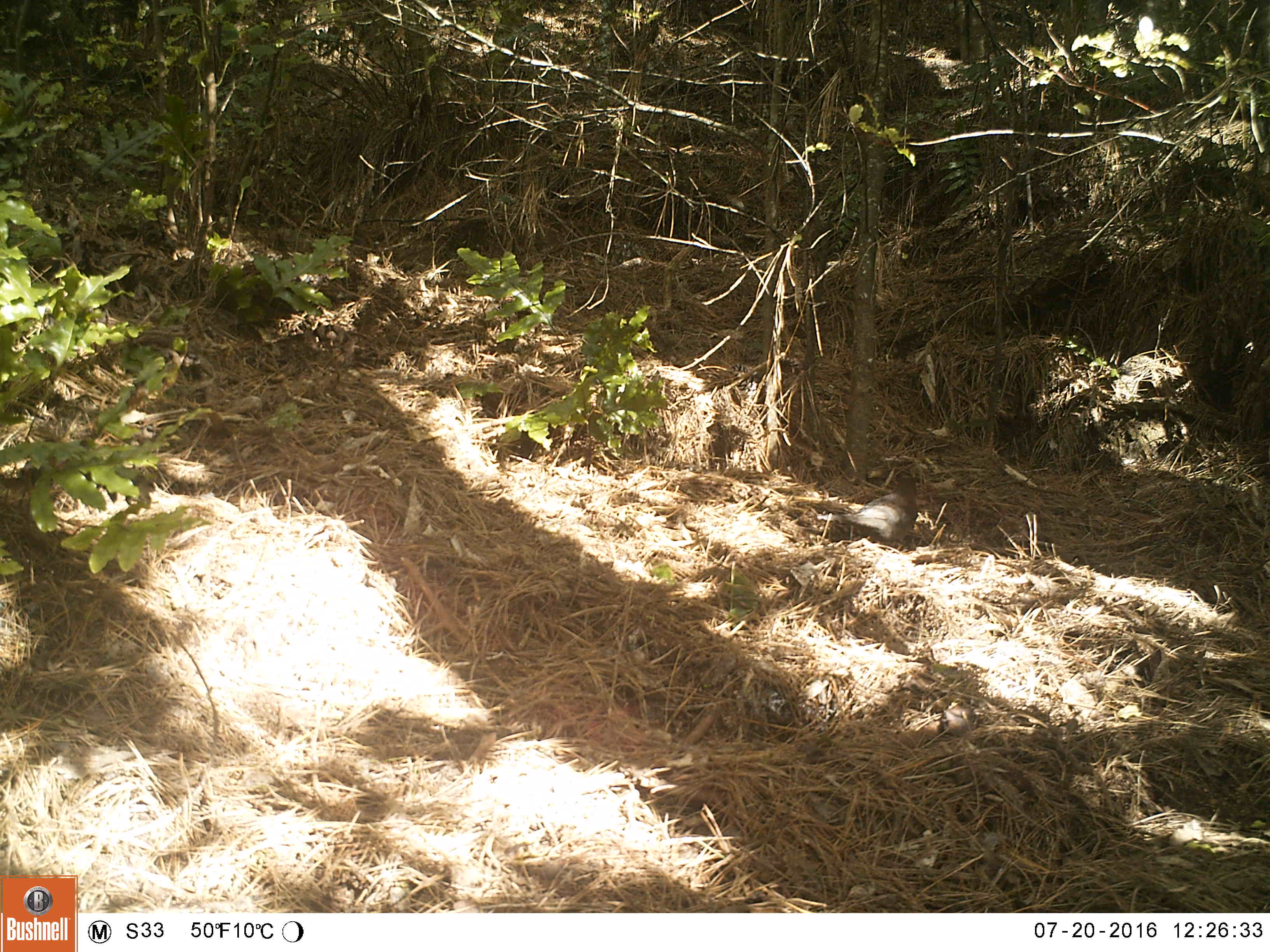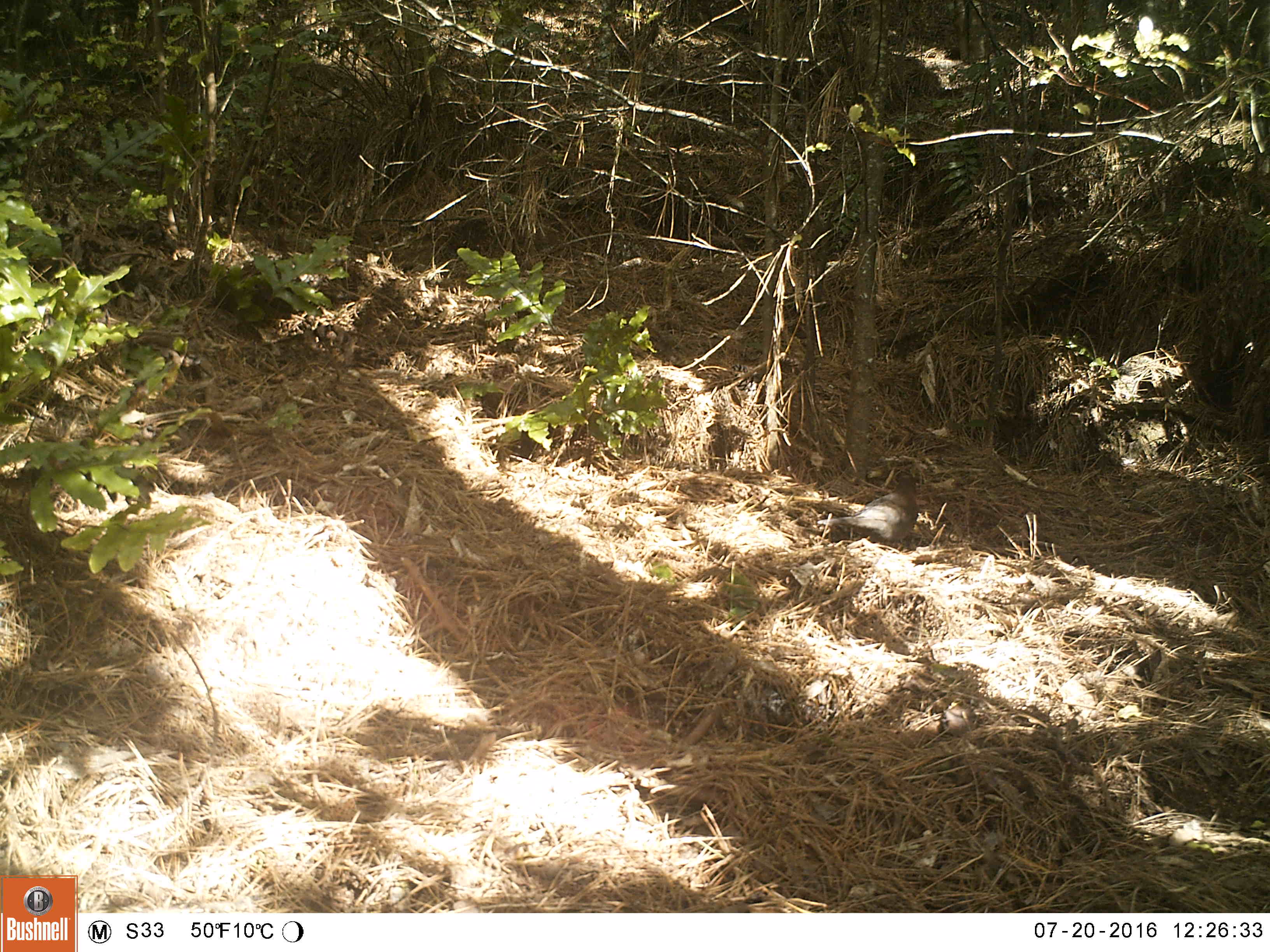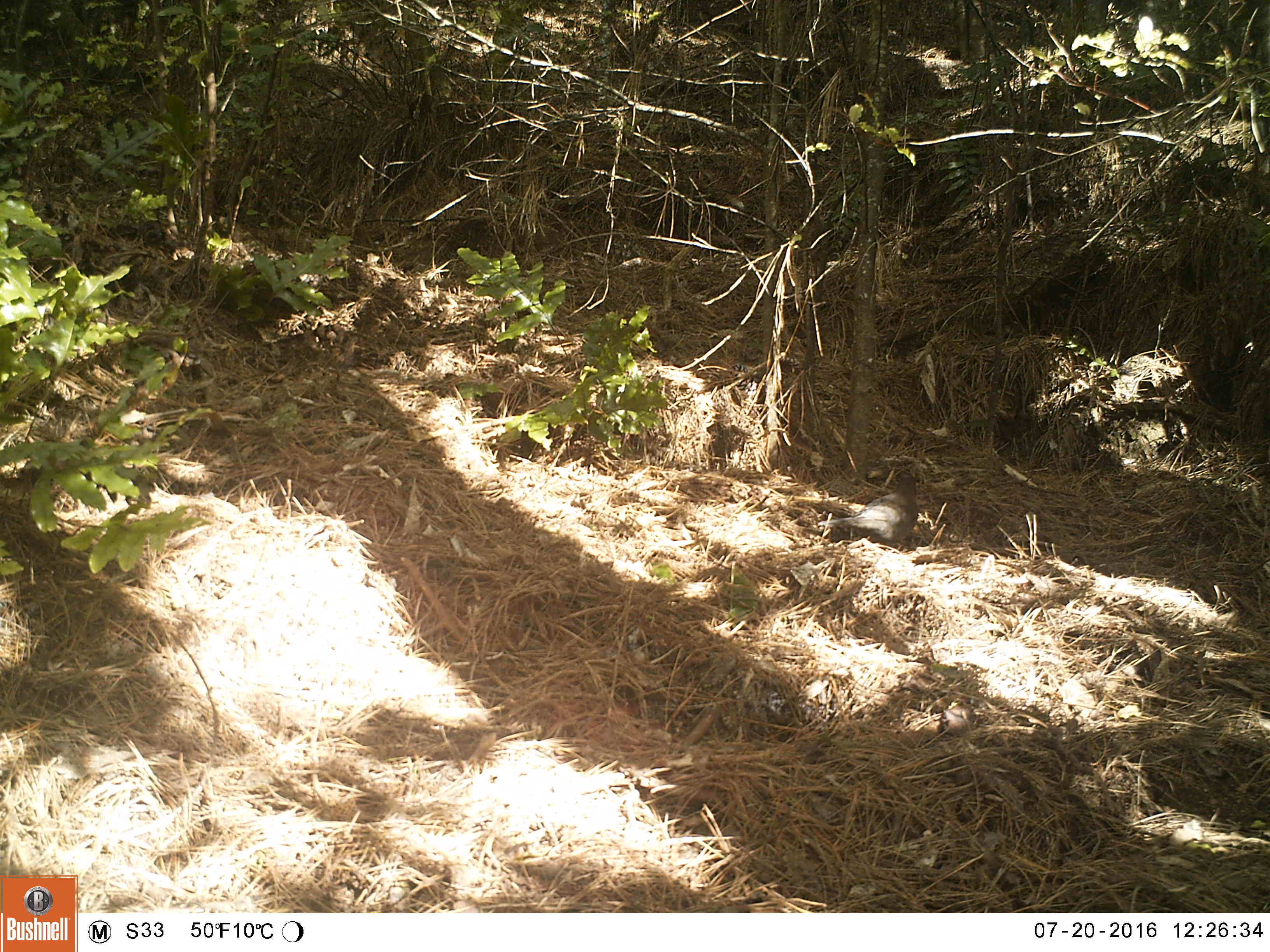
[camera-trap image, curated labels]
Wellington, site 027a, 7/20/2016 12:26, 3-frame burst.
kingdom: Animalia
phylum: Chordata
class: Aves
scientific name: Aves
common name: bird